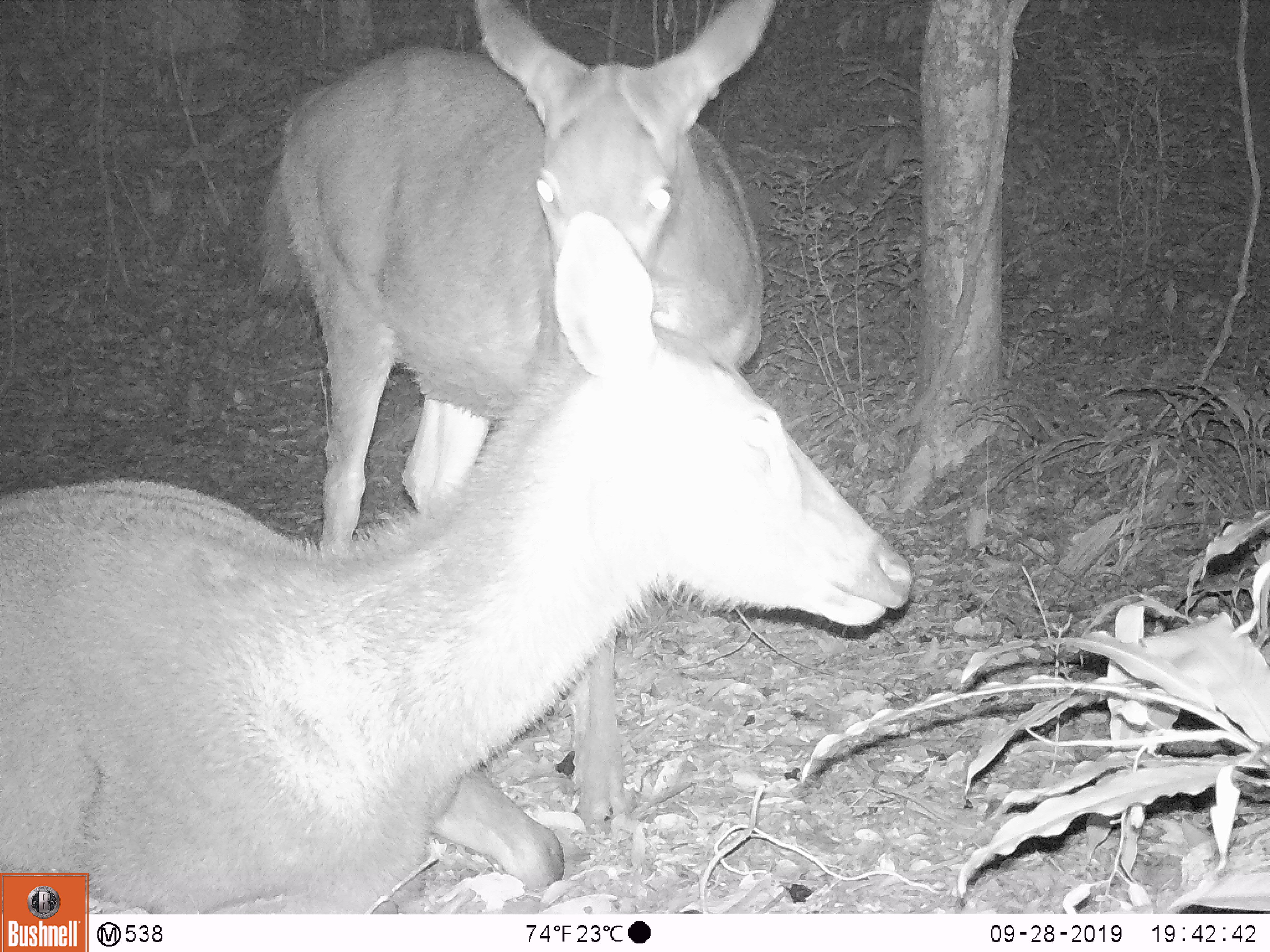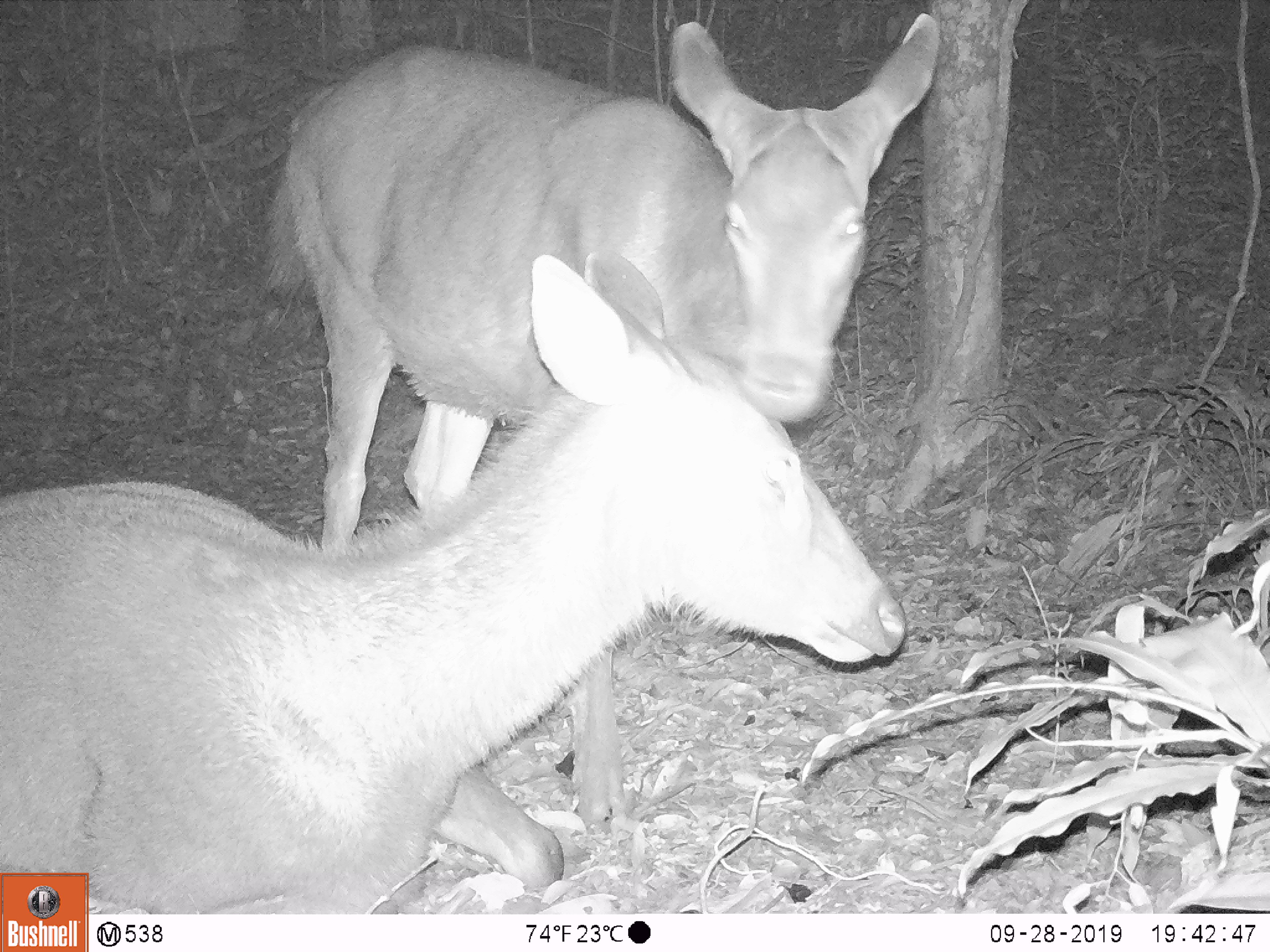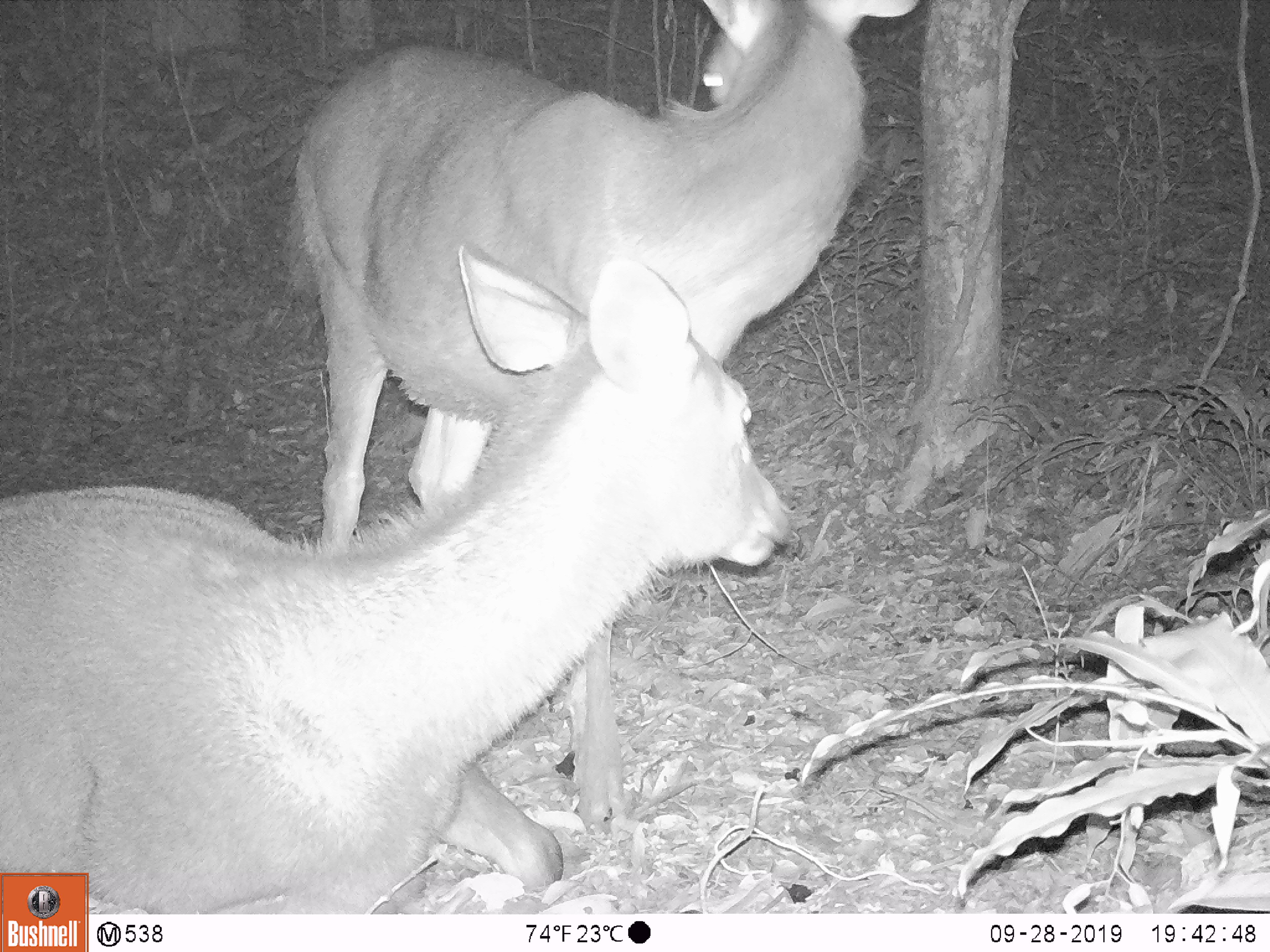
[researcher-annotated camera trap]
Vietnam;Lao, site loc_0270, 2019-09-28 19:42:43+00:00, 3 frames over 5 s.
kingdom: Animalia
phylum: Chordata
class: Mammalia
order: Artiodactyla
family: Cervidae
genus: Rusa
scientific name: Rusa unicolor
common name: sambar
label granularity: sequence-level